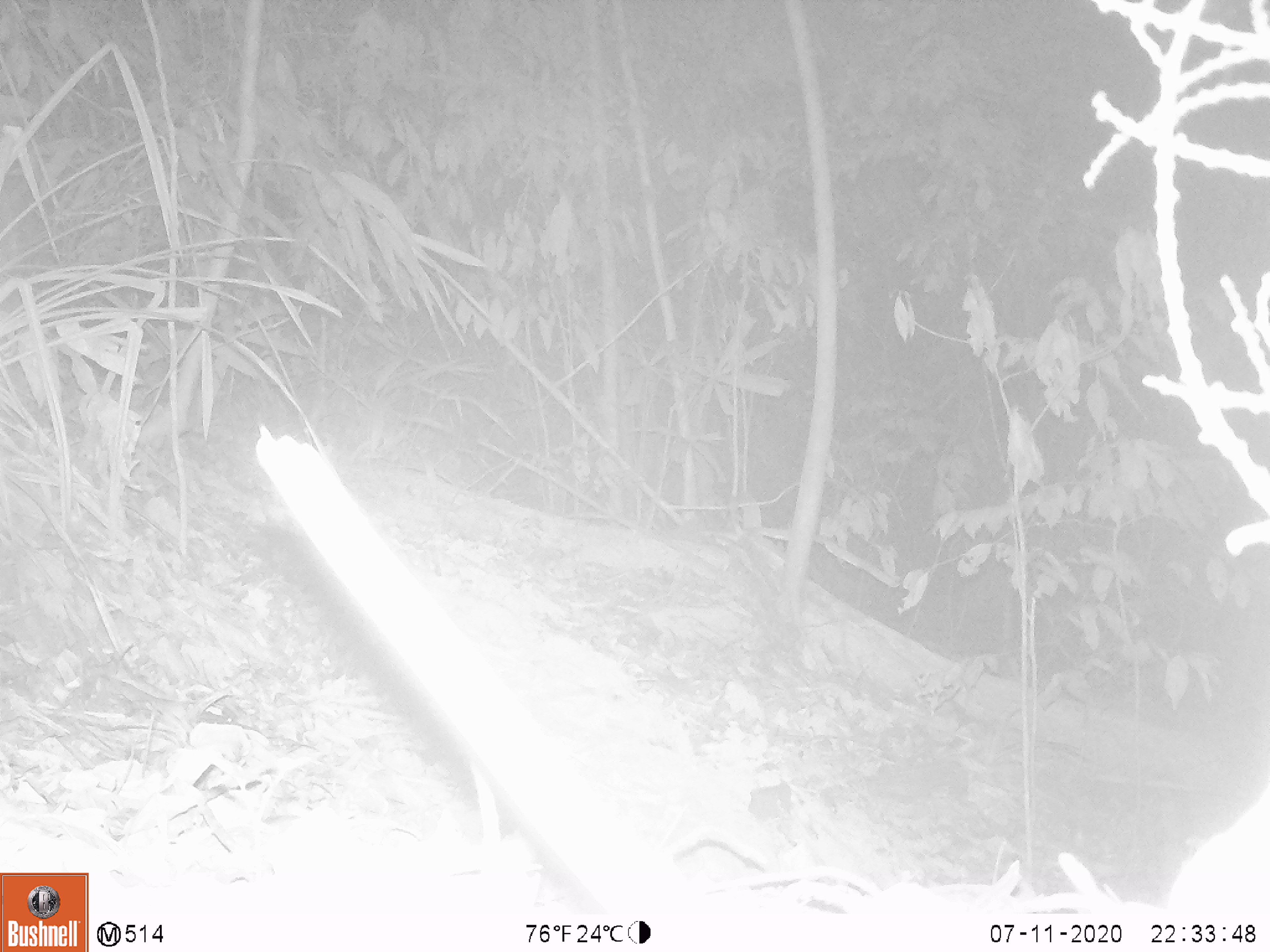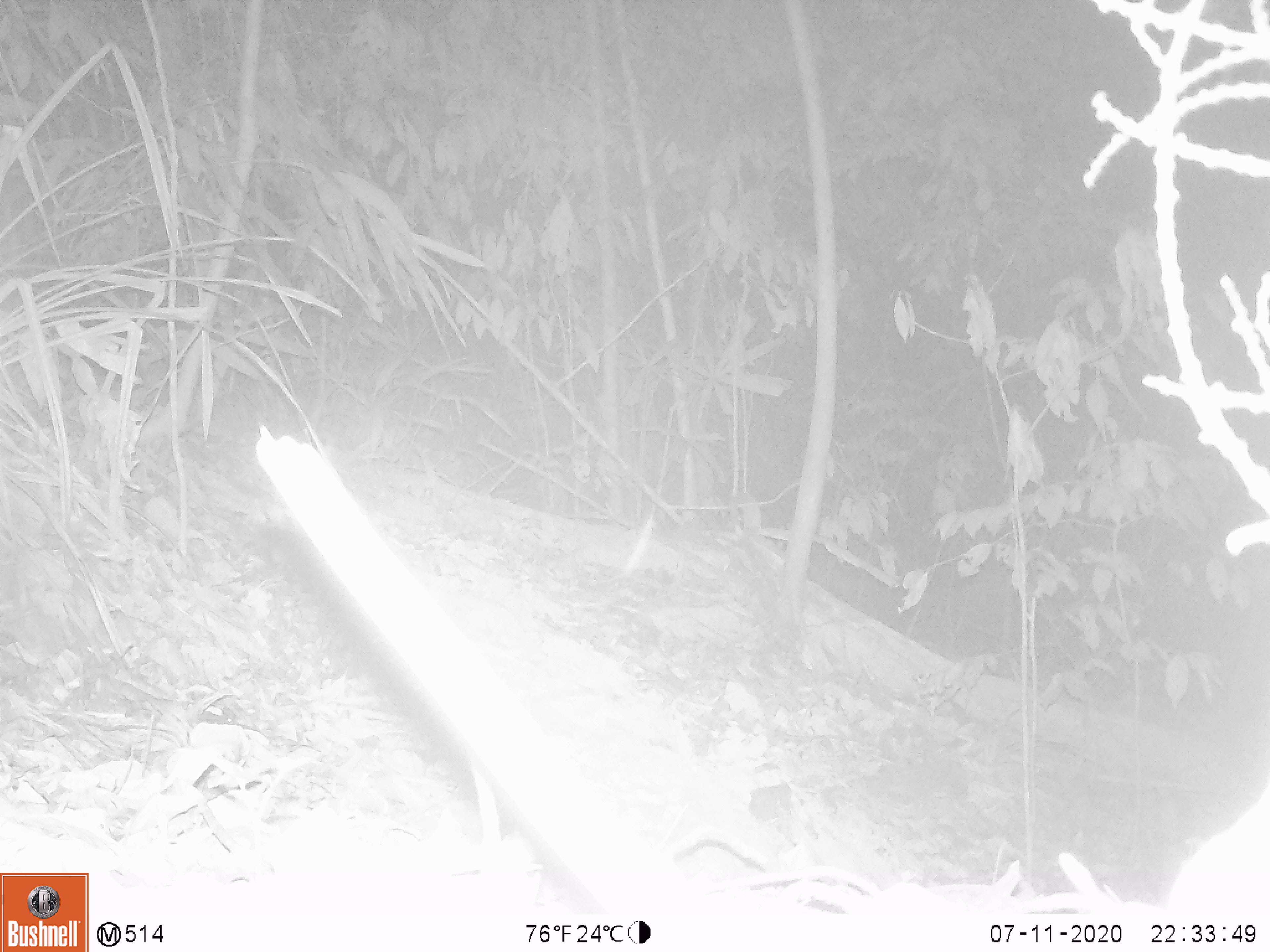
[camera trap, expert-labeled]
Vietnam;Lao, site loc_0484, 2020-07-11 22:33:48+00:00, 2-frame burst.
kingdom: Animalia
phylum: Chordata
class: Mammalia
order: Rodentia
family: Muridae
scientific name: Muridae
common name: old-world mice and rats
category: unidentified murid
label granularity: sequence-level